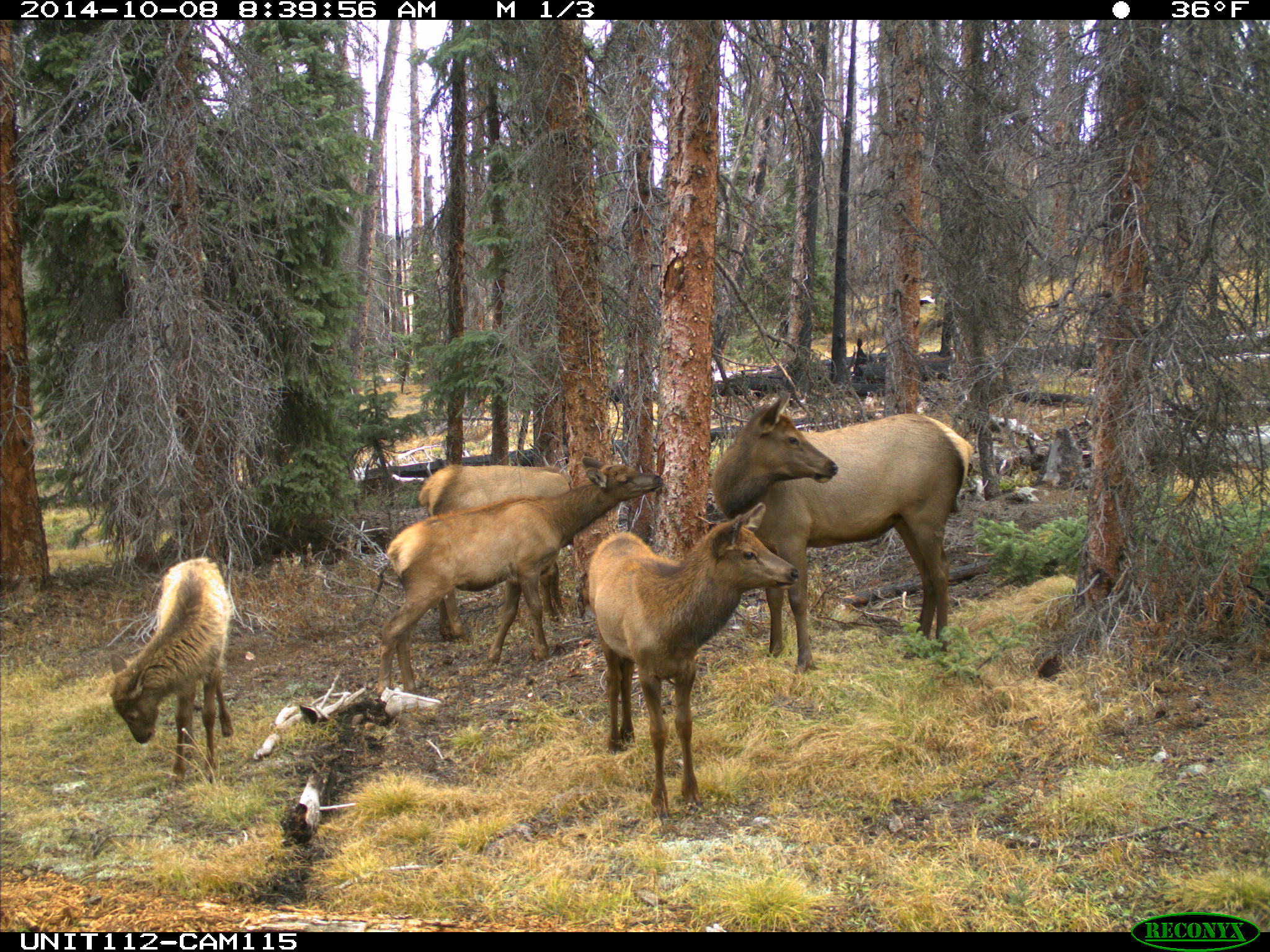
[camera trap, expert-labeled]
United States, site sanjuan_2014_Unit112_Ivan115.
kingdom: Animalia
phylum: Chordata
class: Mammalia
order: Artiodactyla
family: Cervidae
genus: Cervus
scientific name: Cervus elaphus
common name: red deer